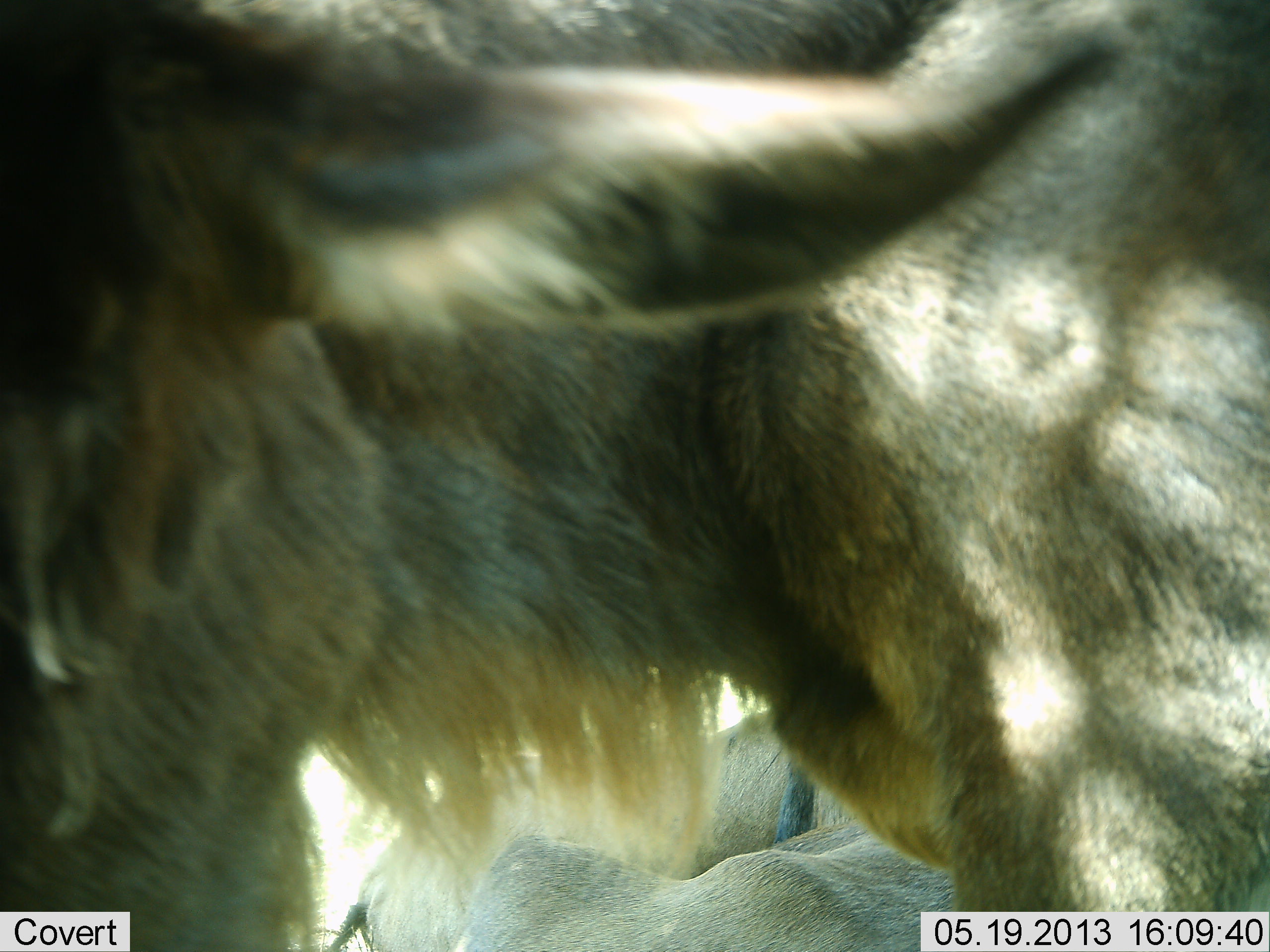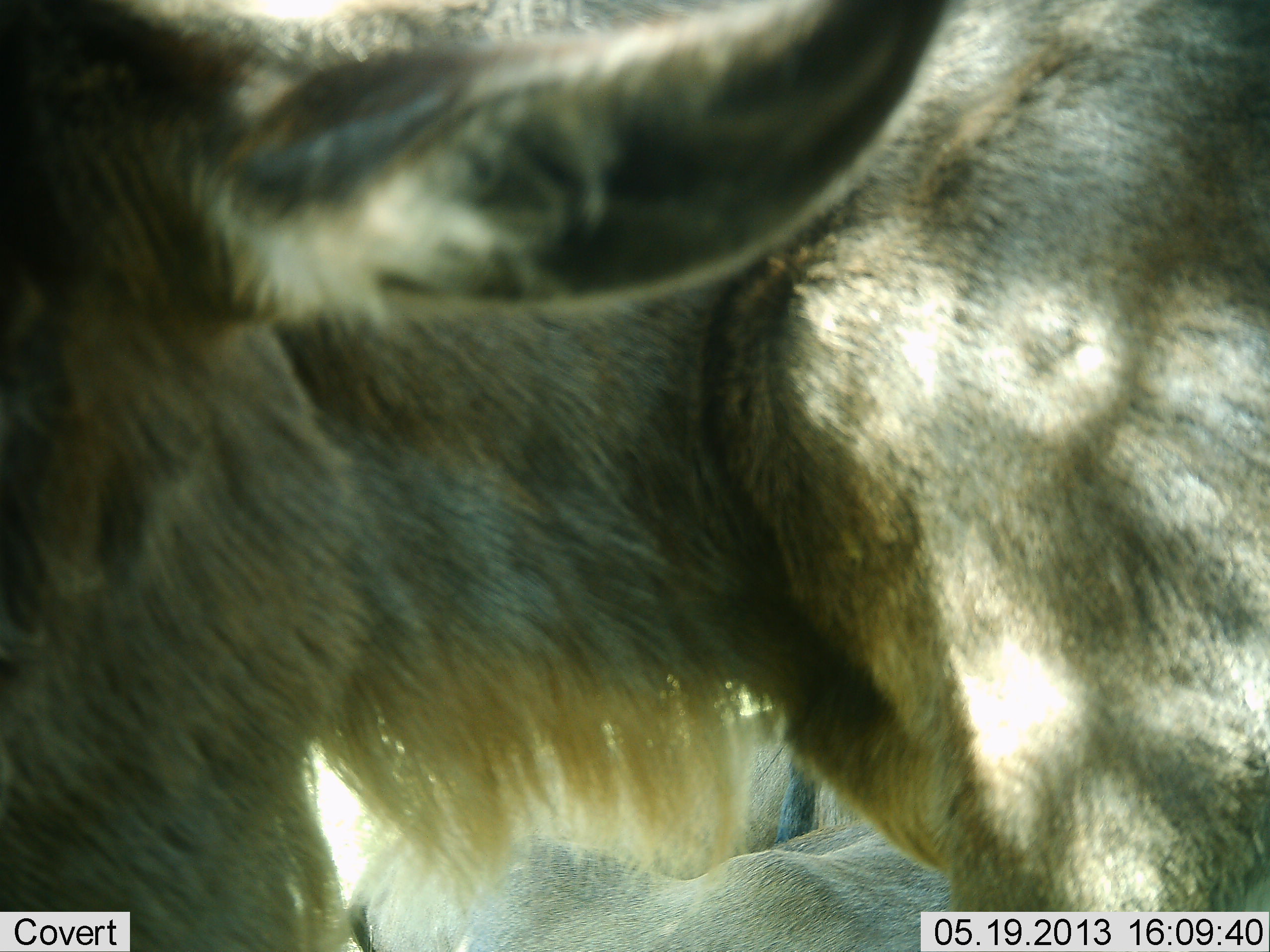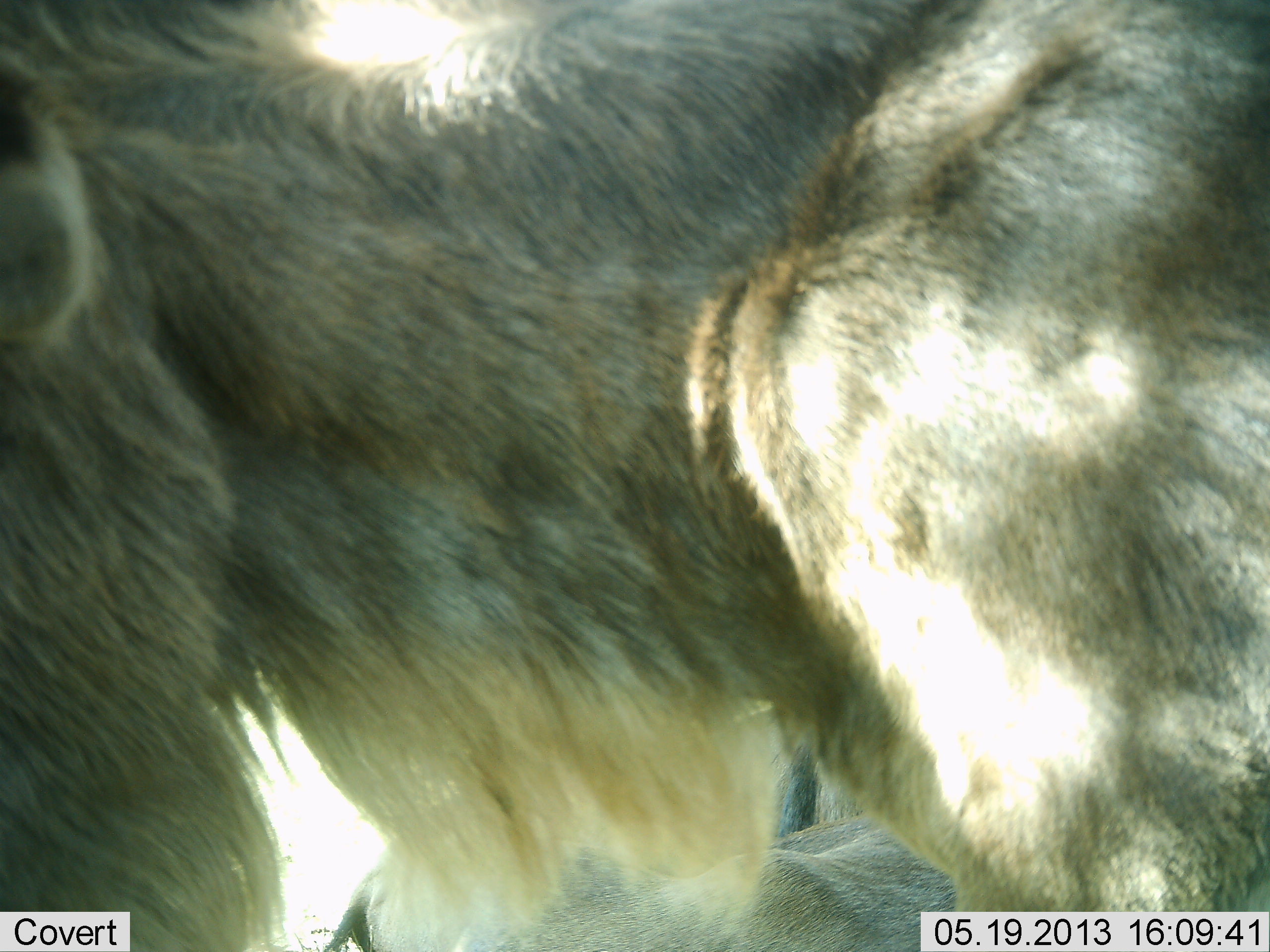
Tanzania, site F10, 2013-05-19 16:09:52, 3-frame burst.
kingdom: Animalia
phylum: Chordata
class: Mammalia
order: Artiodactyla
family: Bovidae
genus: Connochaetes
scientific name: Connochaetes taurinus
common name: blue wildebeest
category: wildebeest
Wildebeest (blue wildebeest) (Connochaetes taurinus), count 2. Behavior (volunteer vote fractions): standing 76%, resting 52%, moving 14%, interacting 5%. Young present (vote fraction): 19%. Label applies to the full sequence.